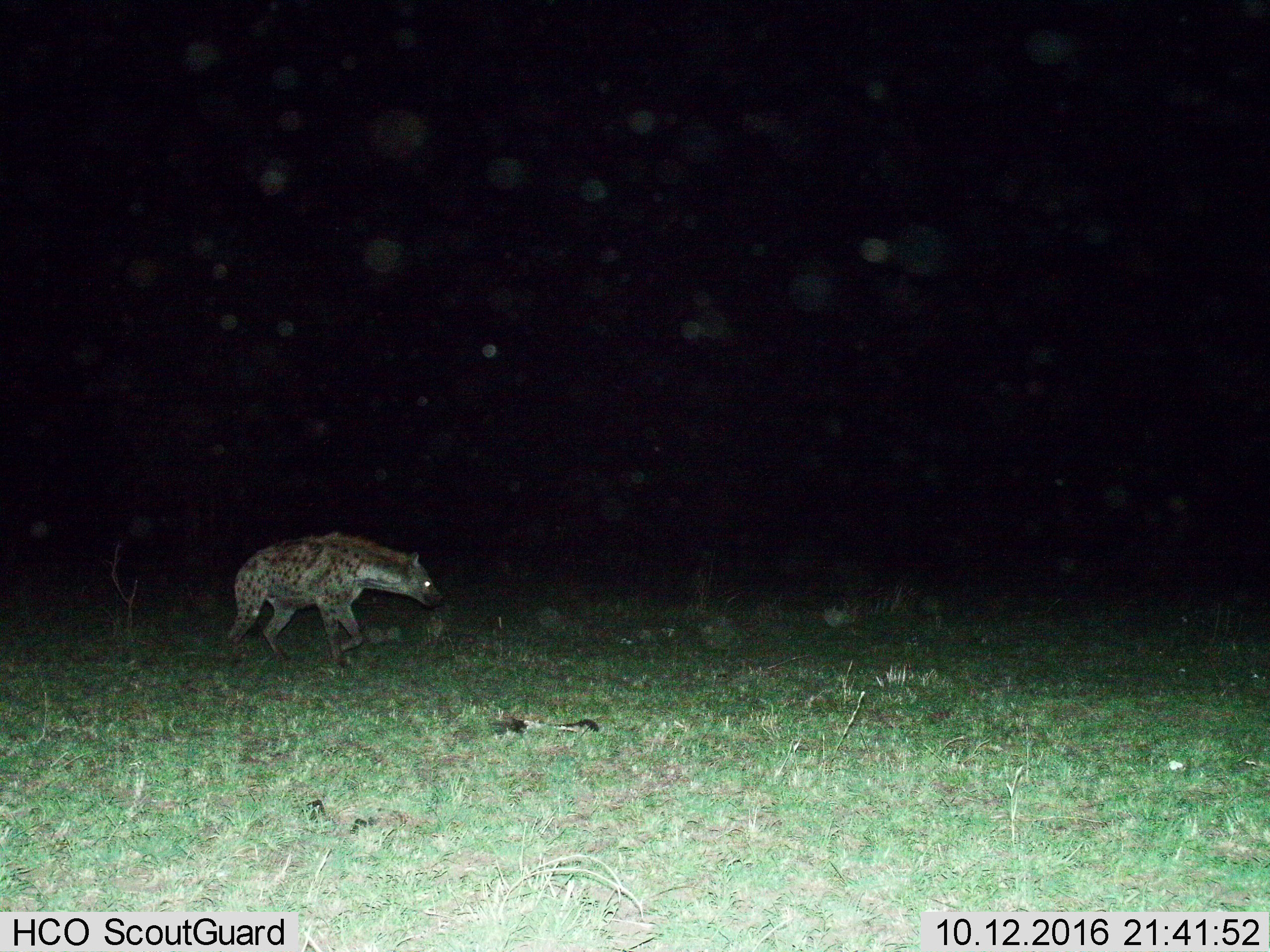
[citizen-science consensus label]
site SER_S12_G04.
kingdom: Animalia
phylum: Chordata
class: Mammalia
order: Carnivora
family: Hyaenidae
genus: Crocuta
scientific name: Crocuta crocuta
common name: spotted hyena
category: hyenaspotted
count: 1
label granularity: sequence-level